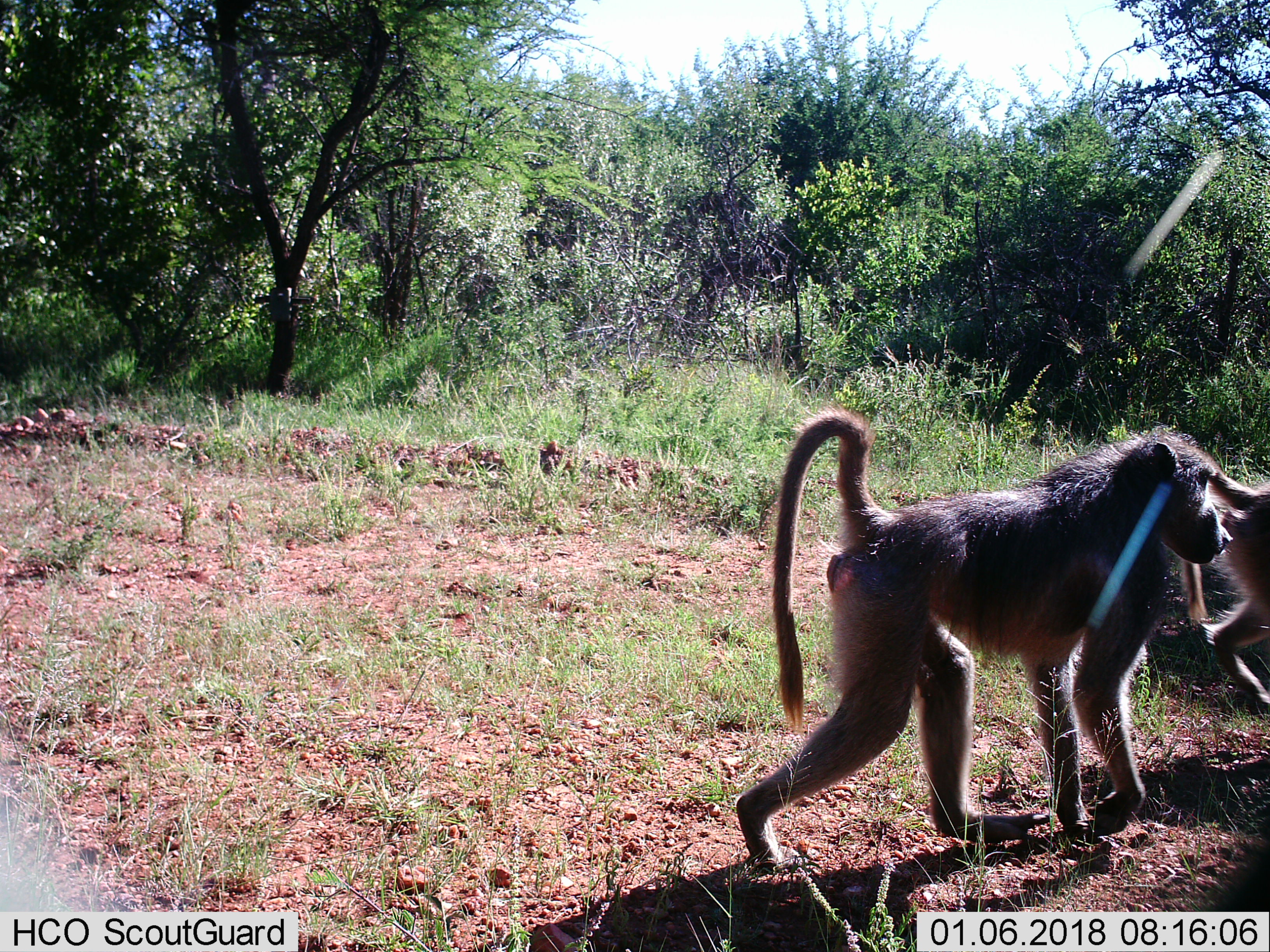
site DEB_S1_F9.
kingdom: Animalia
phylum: Chordata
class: Mammalia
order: Primates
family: Cercopithecidae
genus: Papio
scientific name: Papio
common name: baboon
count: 2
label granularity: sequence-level